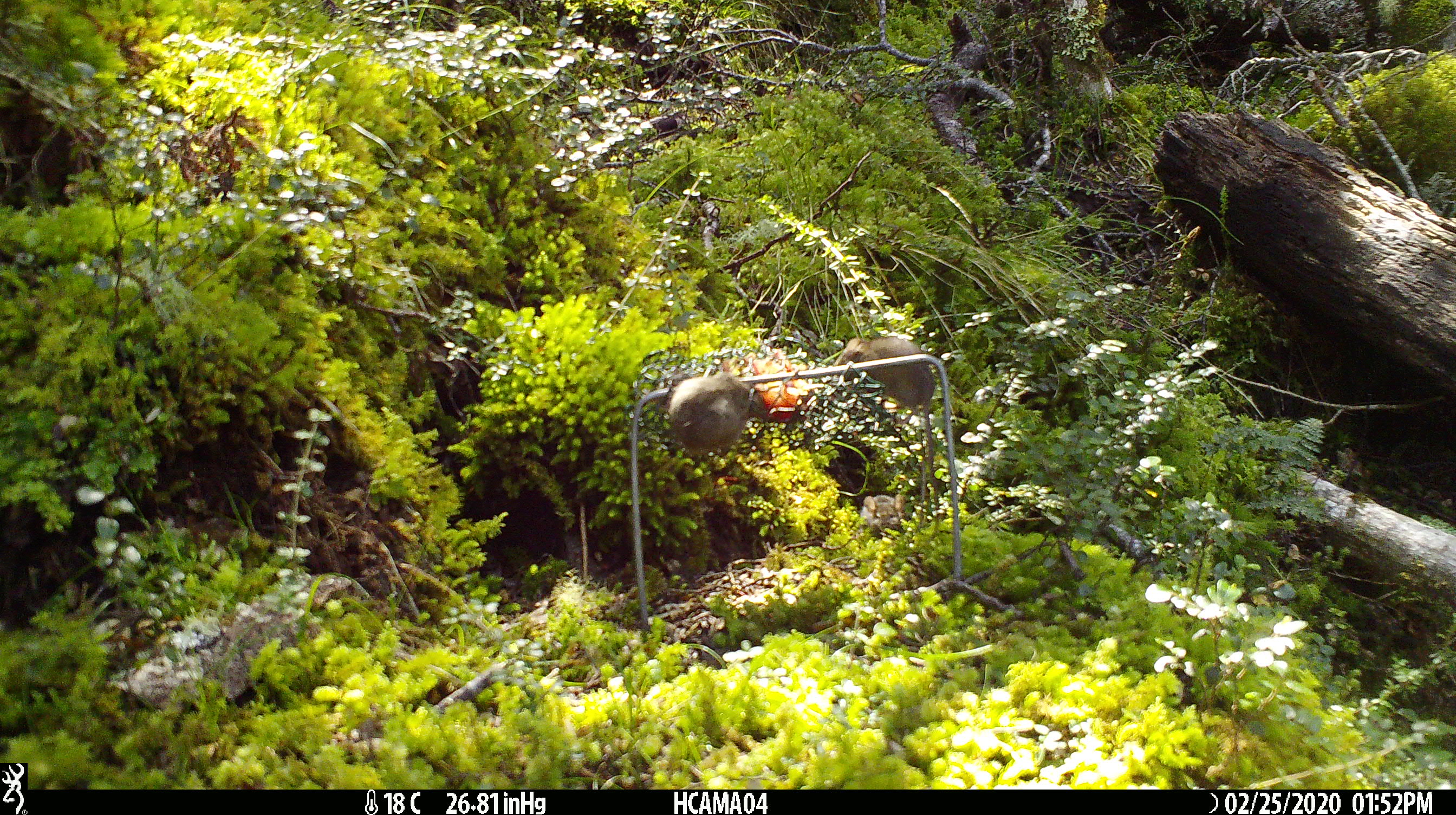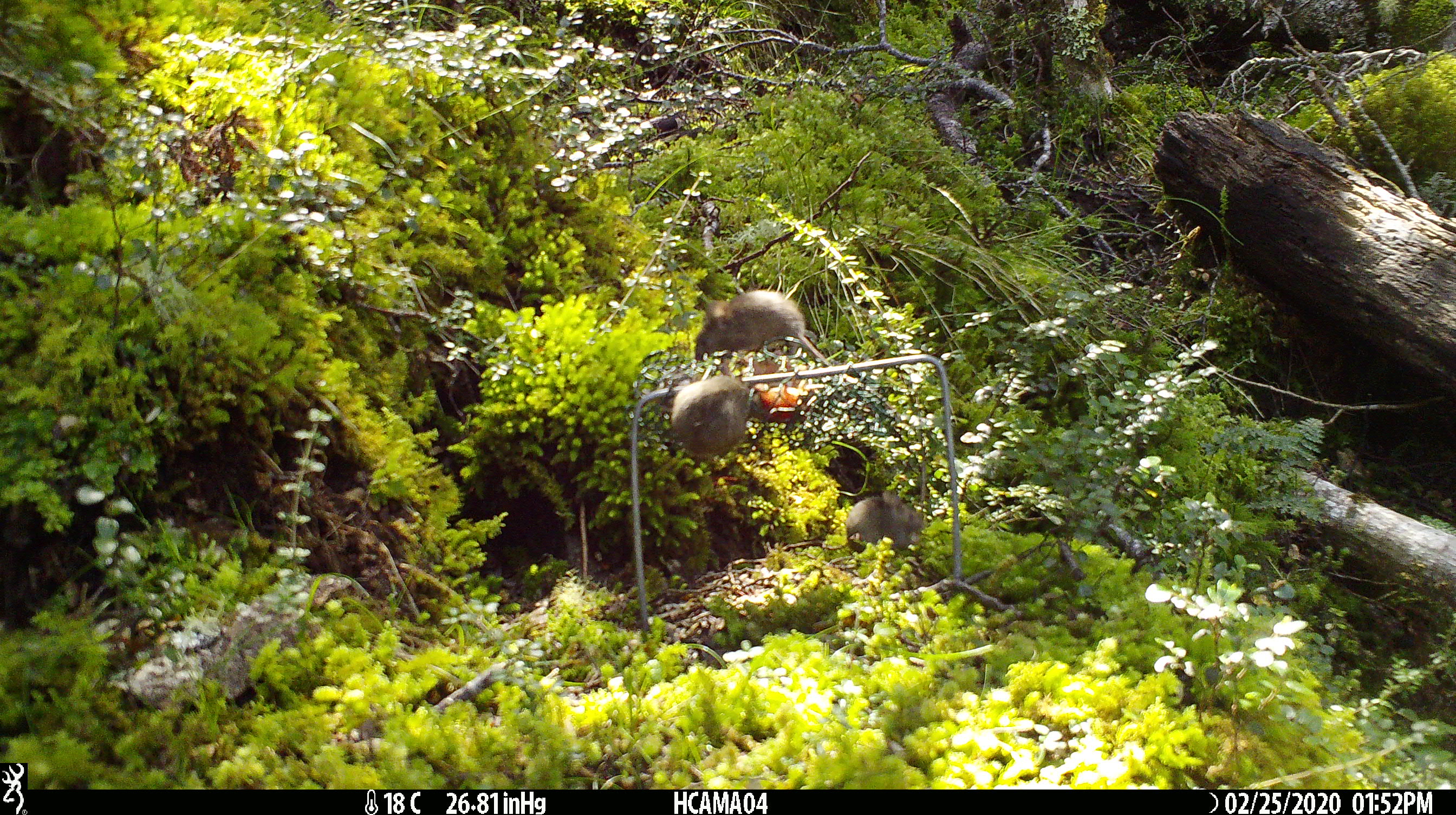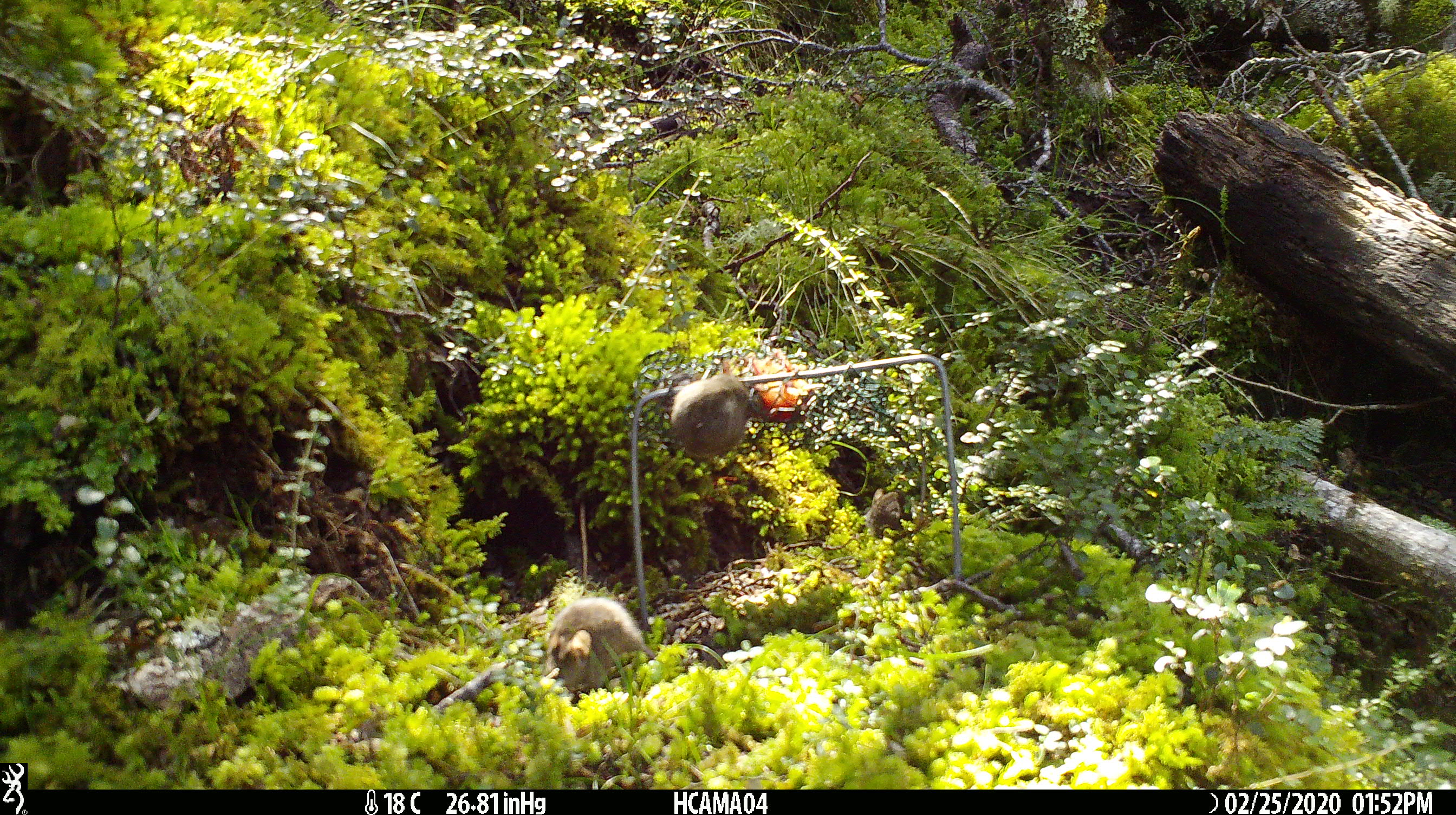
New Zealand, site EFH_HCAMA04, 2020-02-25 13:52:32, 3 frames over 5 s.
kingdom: Animalia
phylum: Chordata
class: Mammalia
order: Rodentia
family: Muridae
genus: Mus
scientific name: Mus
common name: mouse